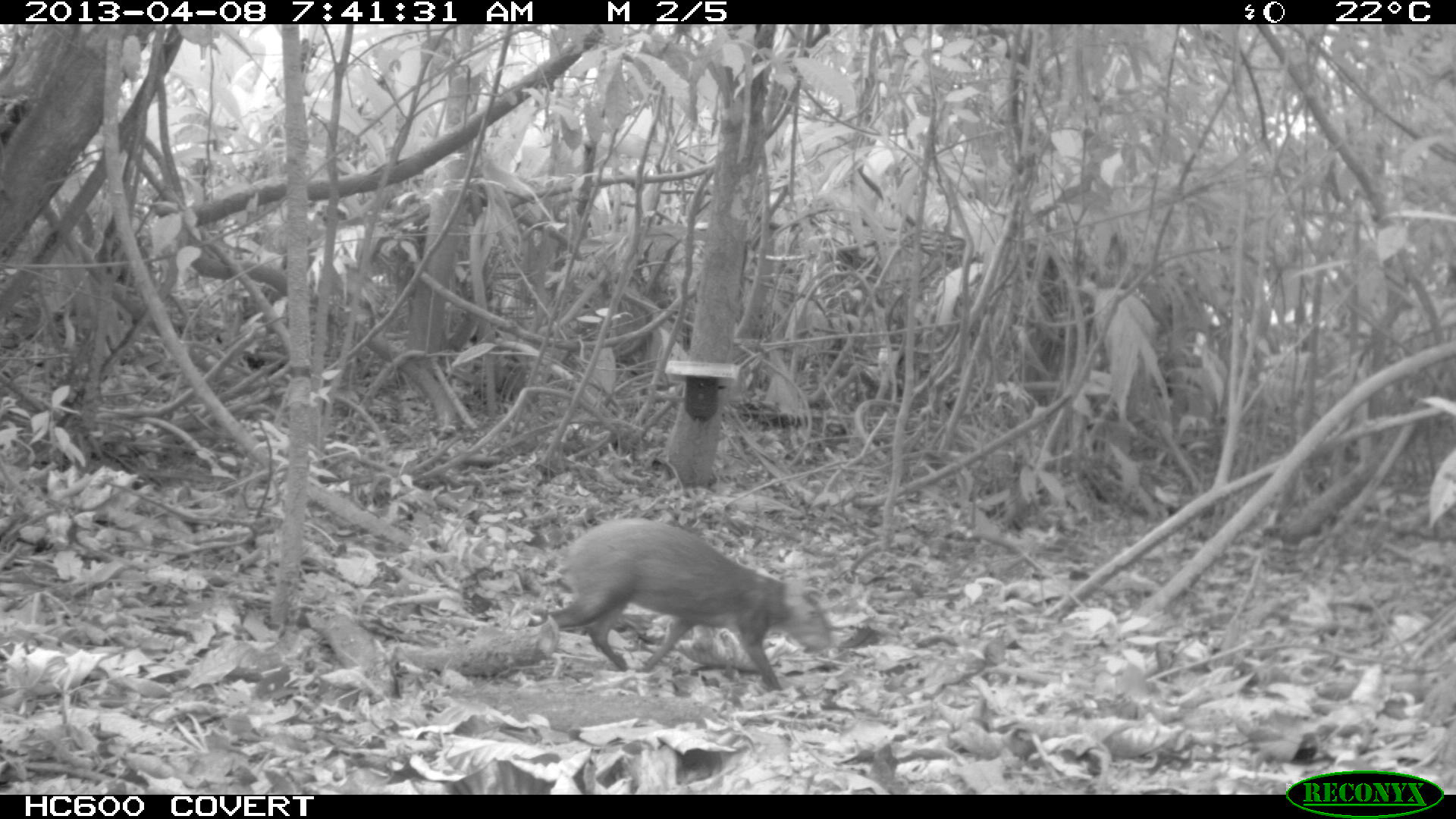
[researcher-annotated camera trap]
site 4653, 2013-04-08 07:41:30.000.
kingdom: Animalia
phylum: Chordata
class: Mammalia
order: Rodentia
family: Dasyproctidae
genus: Dasyprocta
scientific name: Dasyprocta leporina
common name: red-rumped agouti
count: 1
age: adult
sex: male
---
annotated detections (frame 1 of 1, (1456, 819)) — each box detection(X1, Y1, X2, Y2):
dasyprocta leporina: detection(548, 519, 831, 690)